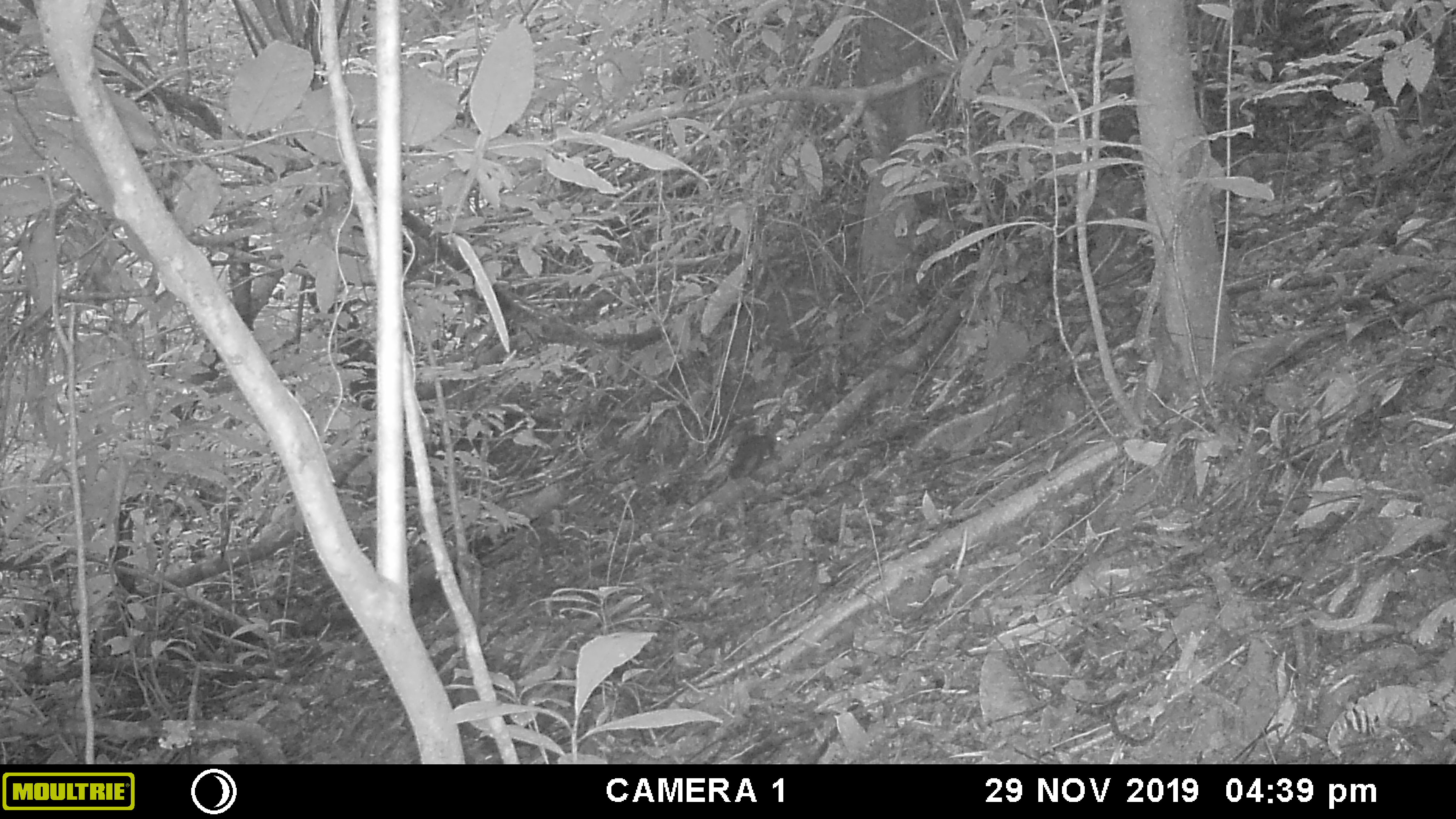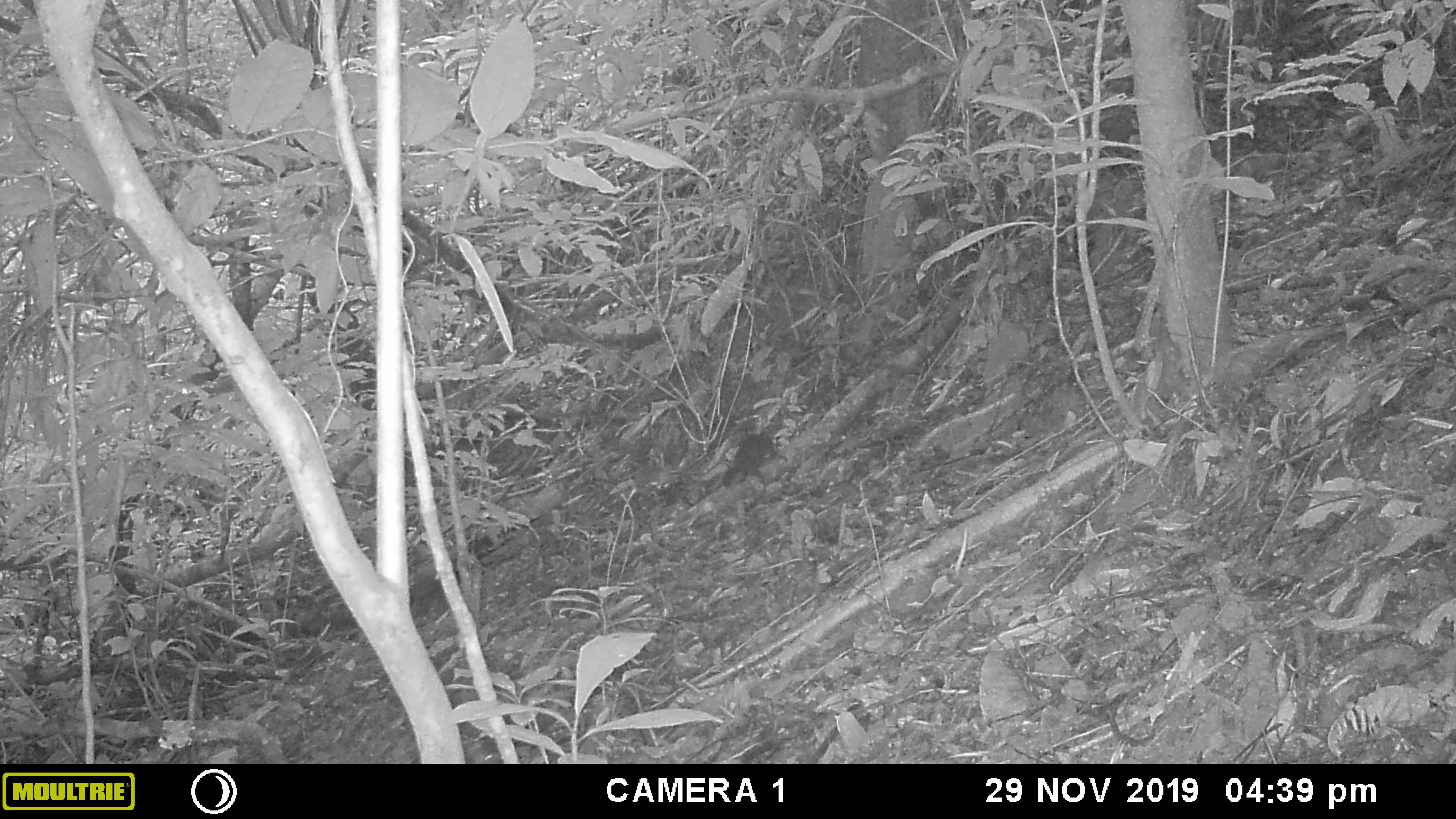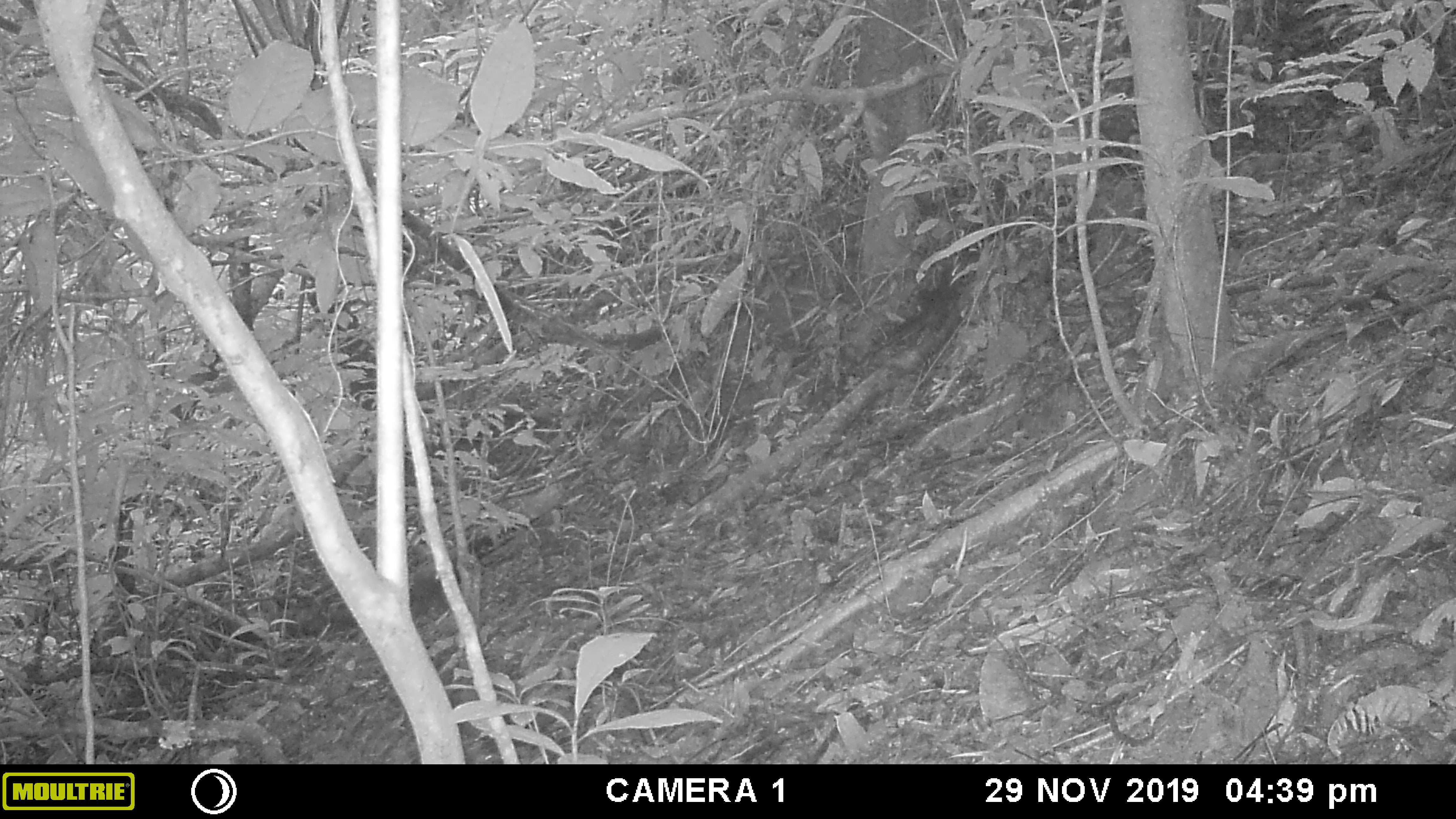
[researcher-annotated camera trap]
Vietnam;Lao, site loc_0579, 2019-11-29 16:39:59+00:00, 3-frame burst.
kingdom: Animalia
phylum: Chordata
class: Mammalia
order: Rodentia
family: Sciuridae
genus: Dremomys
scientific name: Dremomys rufigenis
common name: red-cheeked squirrel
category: red cheeked squirrel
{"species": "red cheeked squirrel (red-cheeked squirrel) (Dremomys rufigenis)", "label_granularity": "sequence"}